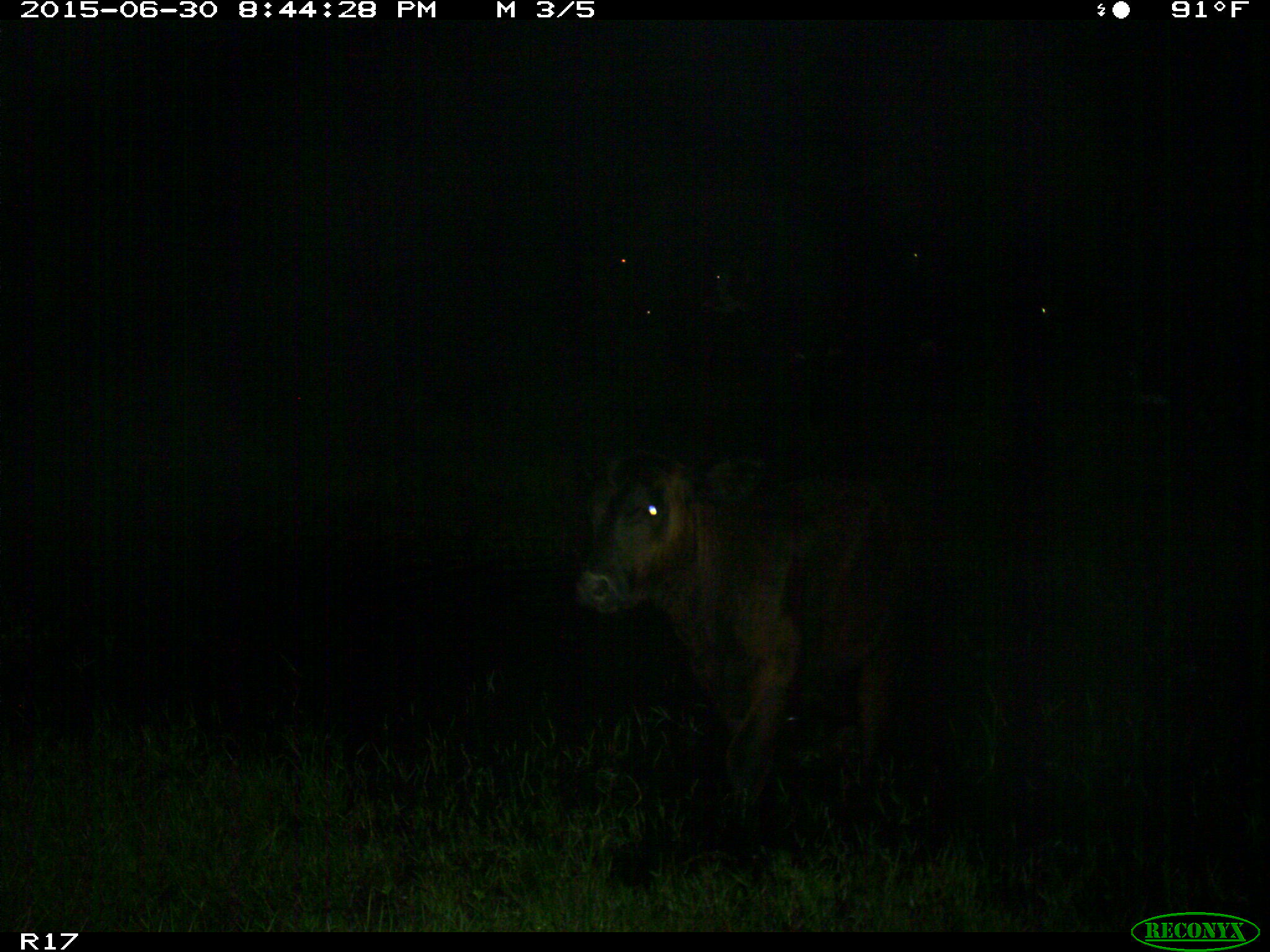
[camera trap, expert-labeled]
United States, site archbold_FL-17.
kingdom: Animalia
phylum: Chordata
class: Mammalia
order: Artiodactyla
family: Bovidae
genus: Bos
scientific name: Bos taurus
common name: domestic cow